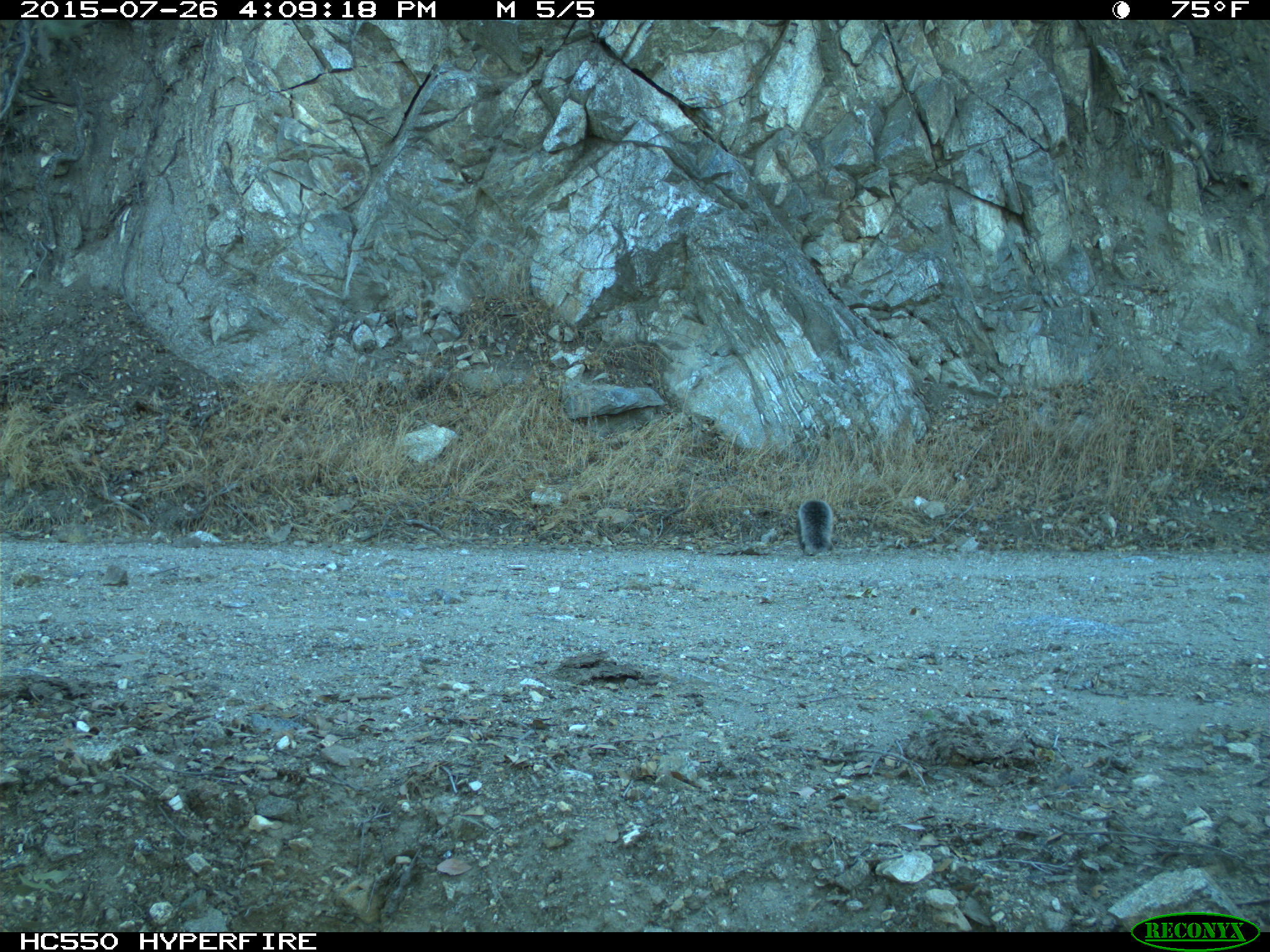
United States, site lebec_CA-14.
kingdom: Animalia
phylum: Chordata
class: Mammalia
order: Rodentia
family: Sciuridae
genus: Sciurus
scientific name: Sciurus carolinensis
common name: eastern gray squirrel